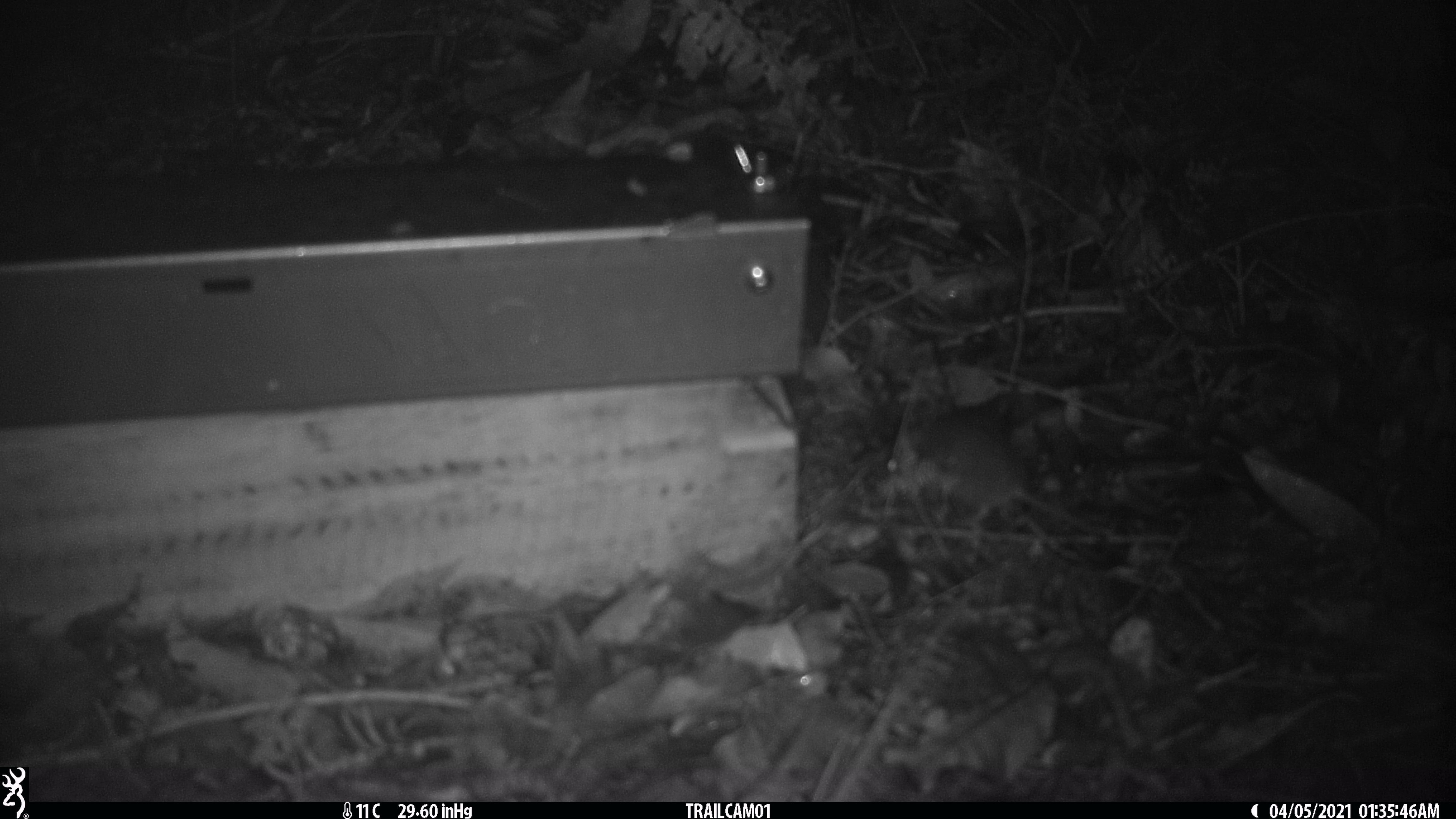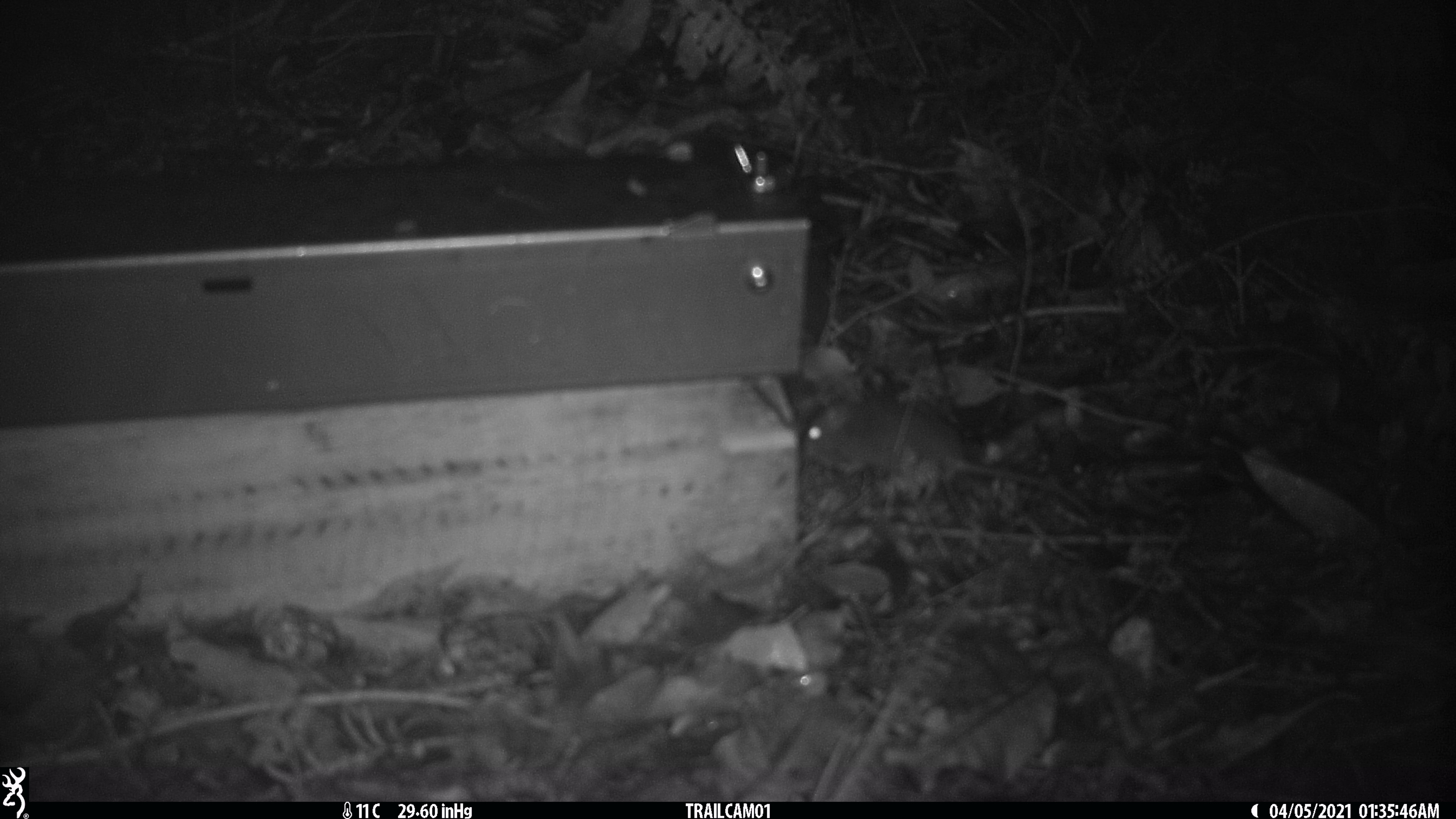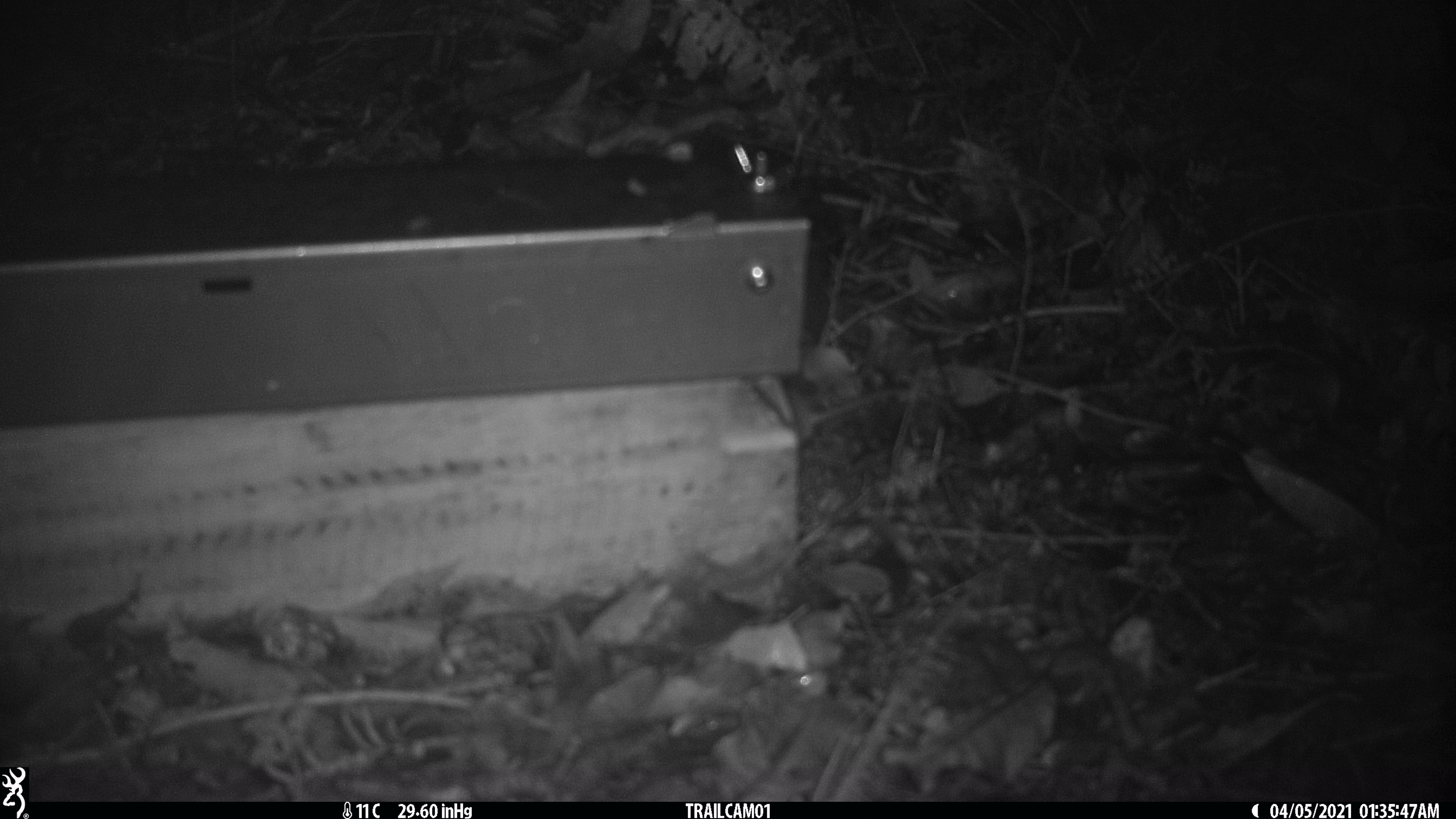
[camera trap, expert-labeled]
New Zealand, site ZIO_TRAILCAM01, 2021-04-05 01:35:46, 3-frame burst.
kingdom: Animalia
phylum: Chordata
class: Mammalia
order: Rodentia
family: Muridae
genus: Rattus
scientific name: Rattus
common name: rat